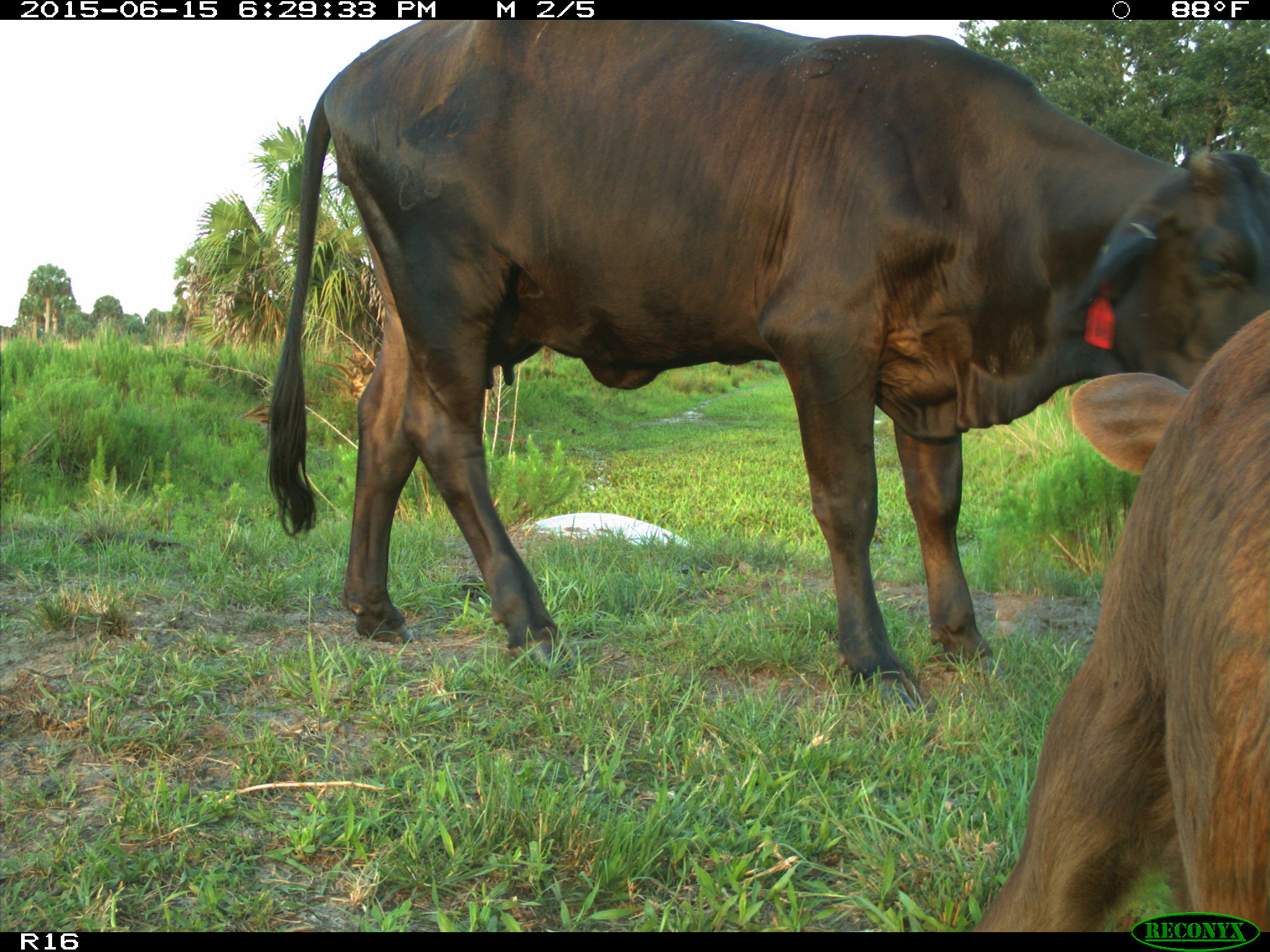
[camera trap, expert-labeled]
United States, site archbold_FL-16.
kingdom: Animalia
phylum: Chordata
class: Mammalia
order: Artiodactyla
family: Bovidae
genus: Bos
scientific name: Bos taurus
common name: domestic cow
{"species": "Bos taurus (domestic cow)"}